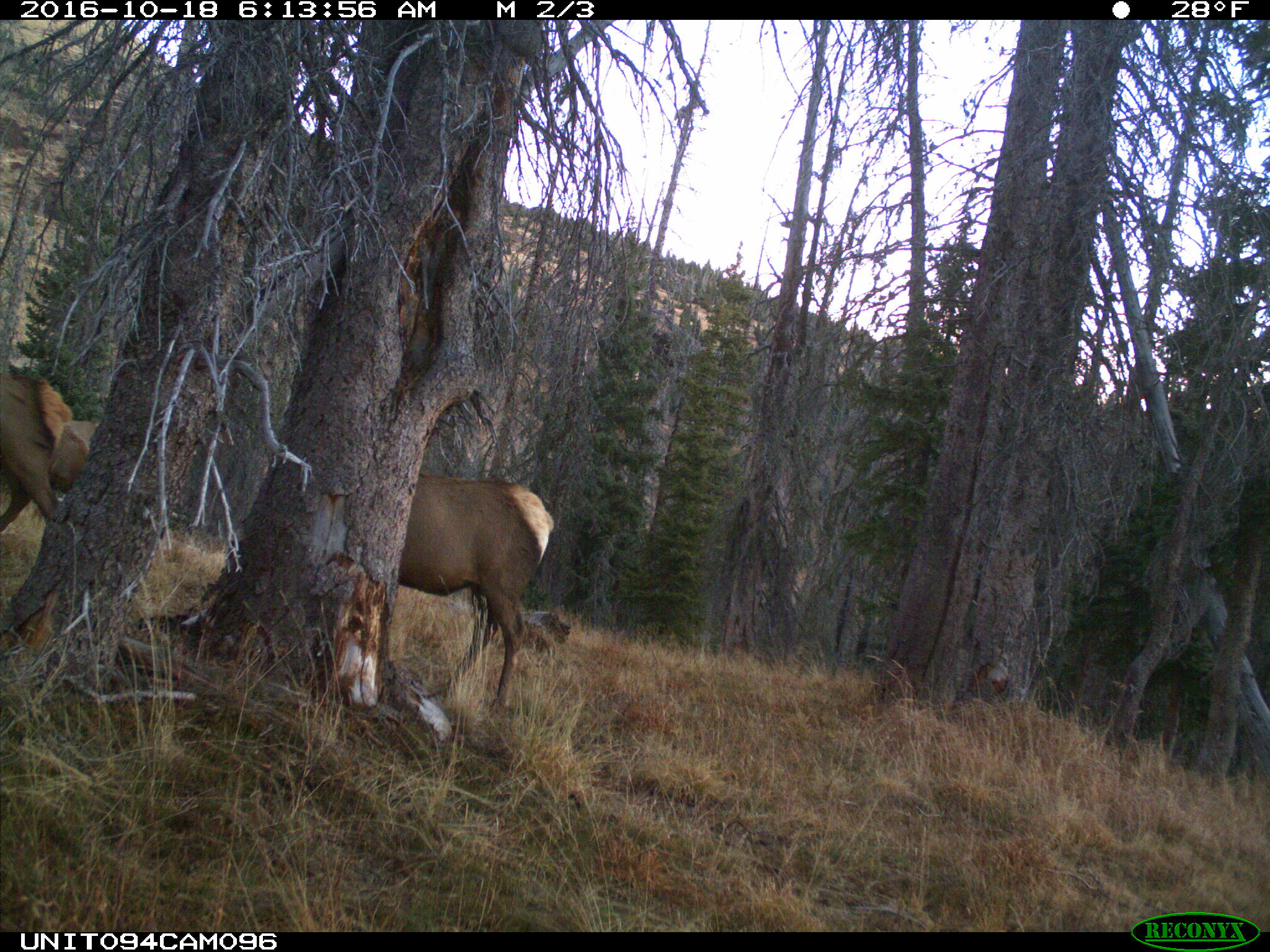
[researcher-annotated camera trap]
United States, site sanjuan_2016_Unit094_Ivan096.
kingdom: Animalia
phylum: Chordata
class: Mammalia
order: Artiodactyla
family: Cervidae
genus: Cervus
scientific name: Cervus elaphus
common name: red deer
Cervus elaphus (red deer).